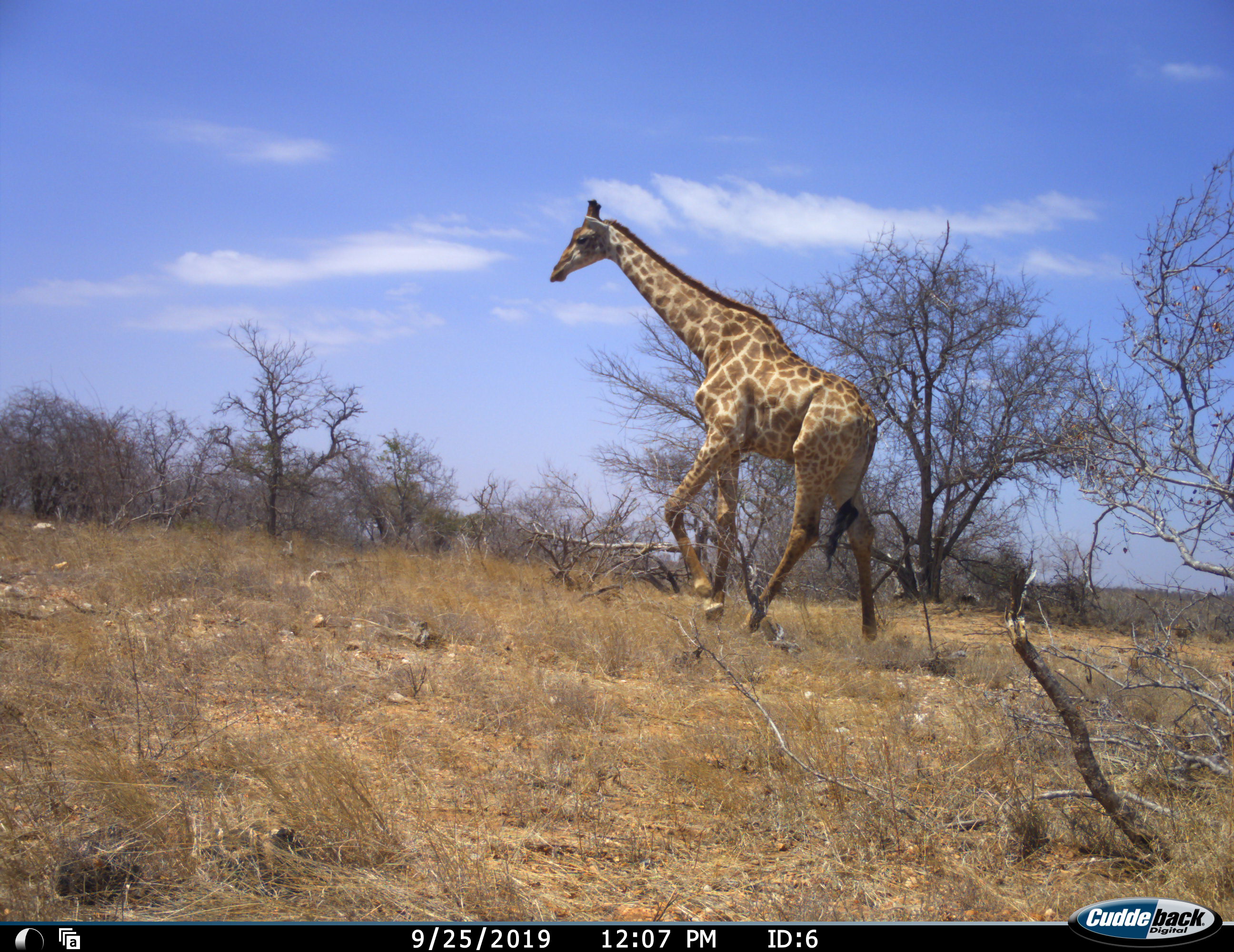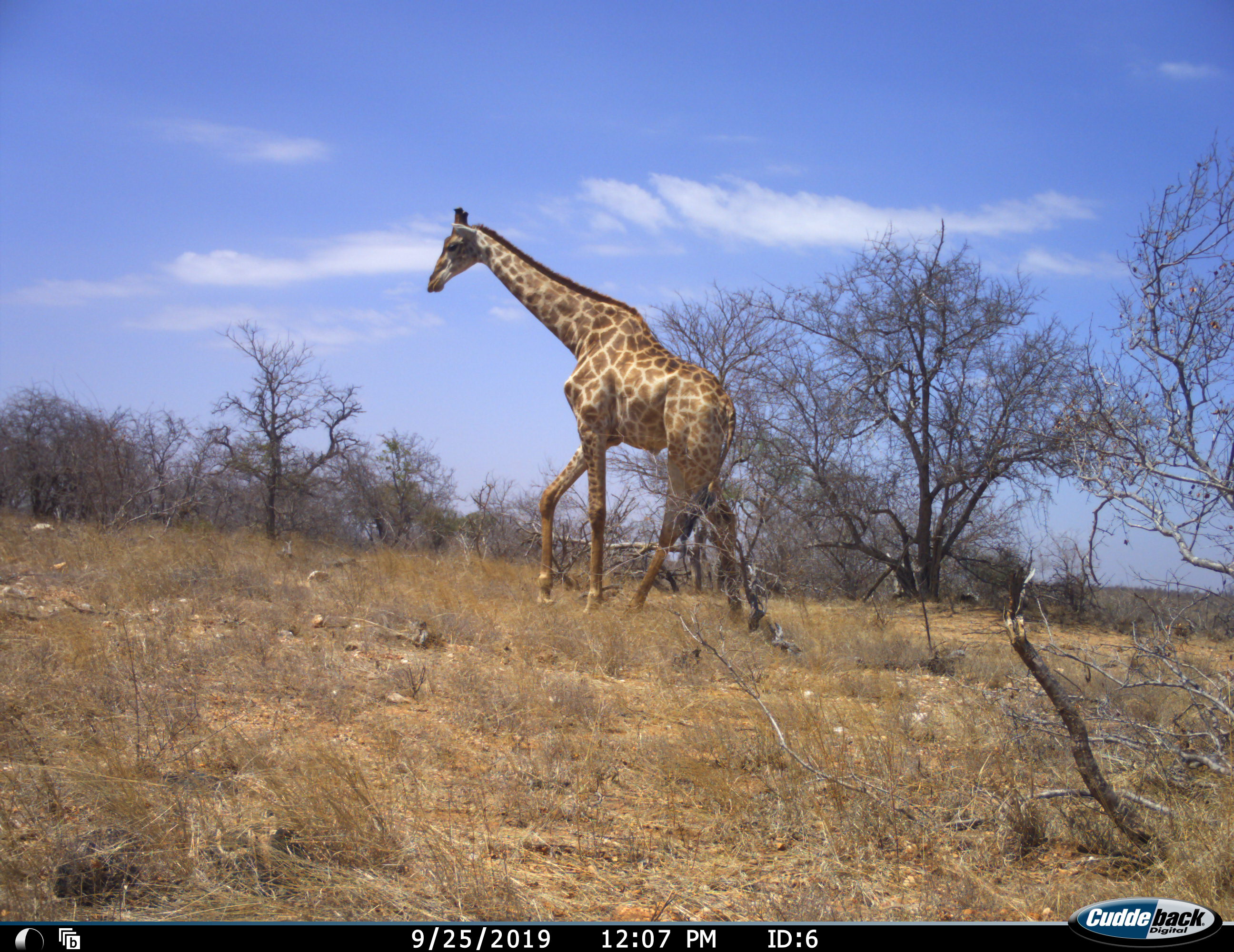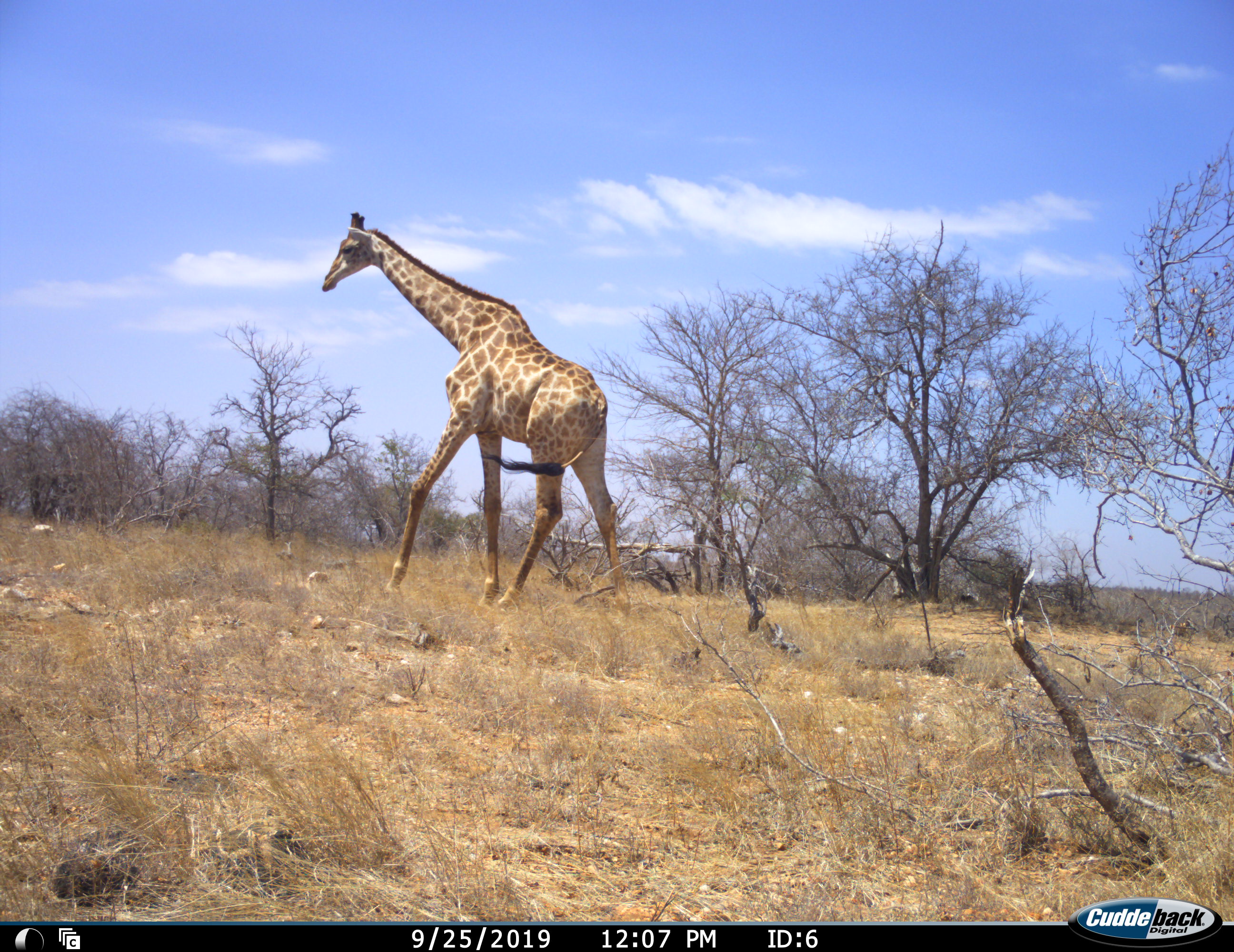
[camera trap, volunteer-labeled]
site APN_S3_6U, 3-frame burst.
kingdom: Animalia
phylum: Chordata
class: Mammalia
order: Artiodactyla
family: Giraffidae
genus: Giraffa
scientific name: Giraffa camelopardalis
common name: giraffe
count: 1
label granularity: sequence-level